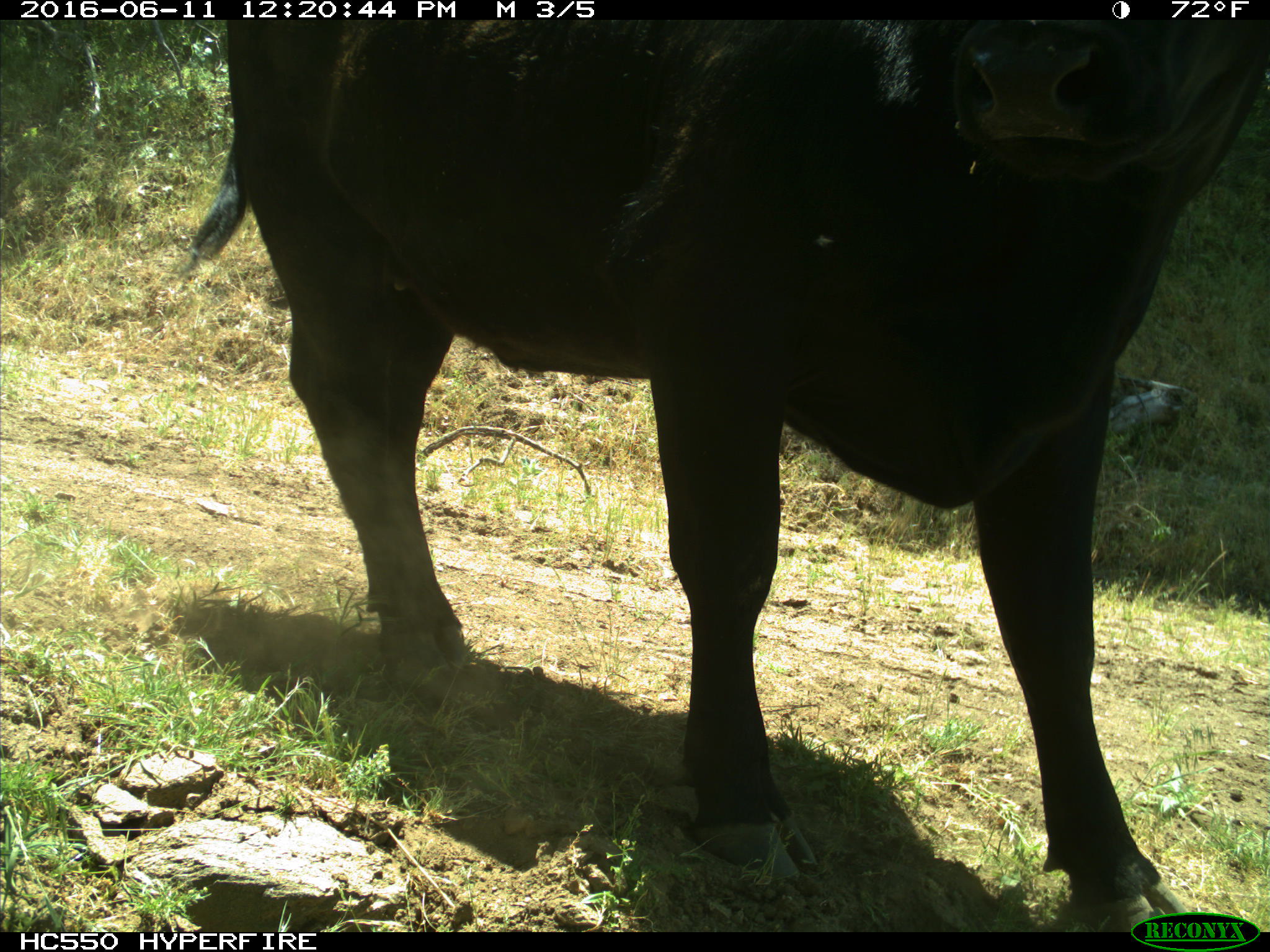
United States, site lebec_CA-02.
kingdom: Animalia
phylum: Chordata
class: Mammalia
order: Artiodactyla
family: Bovidae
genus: Bos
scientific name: Bos taurus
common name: domestic cow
Bos taurus (domestic cow).